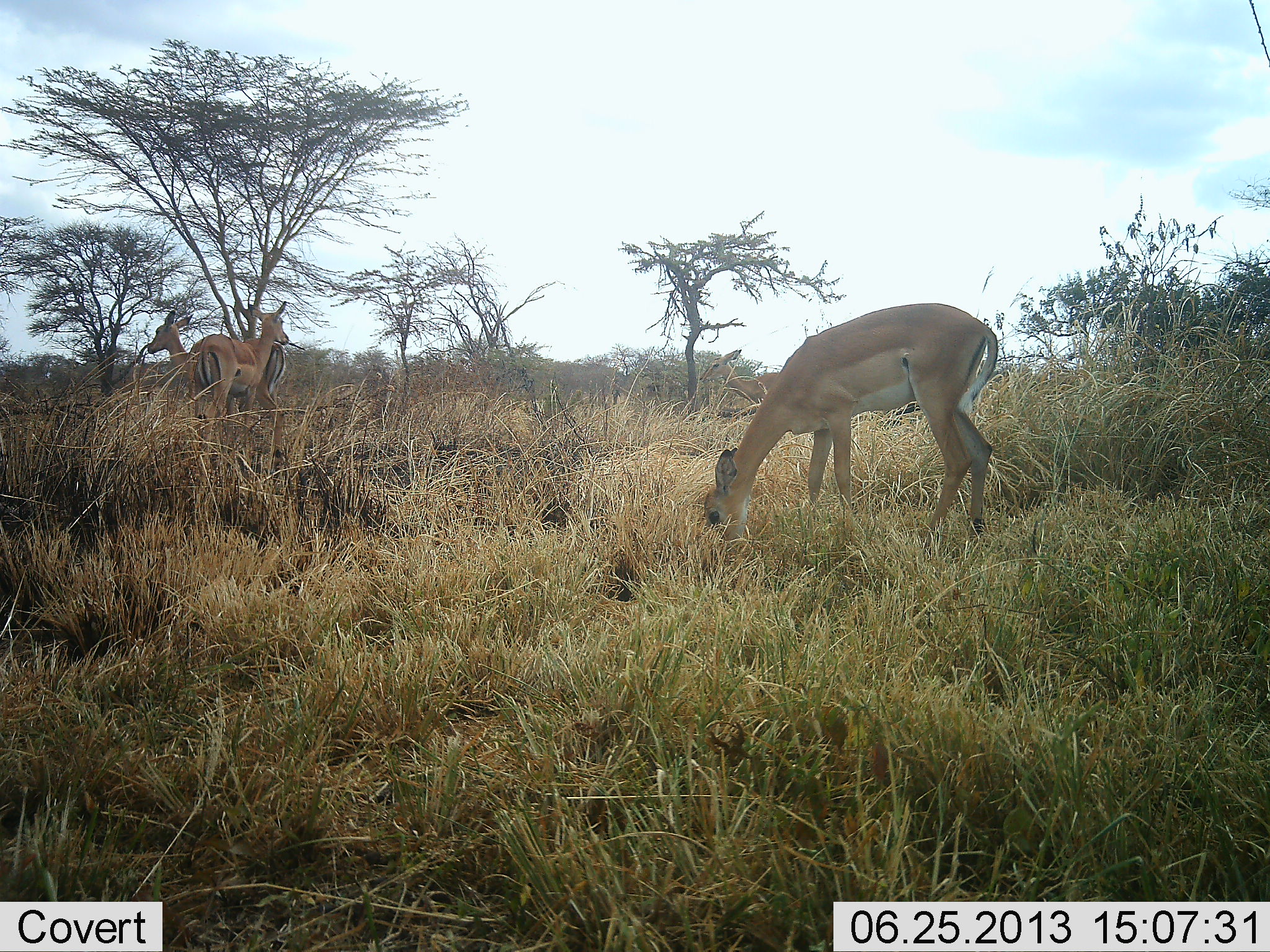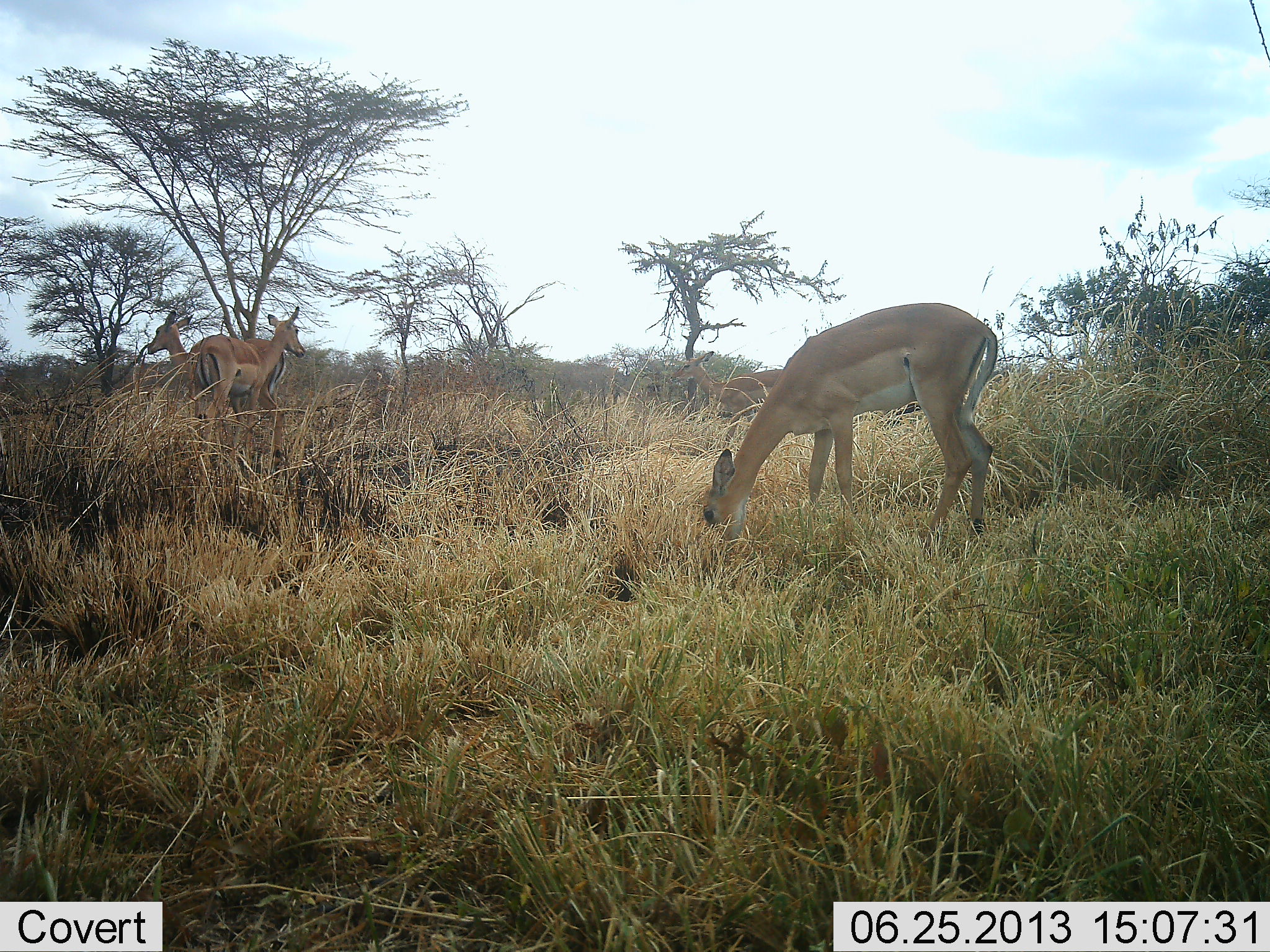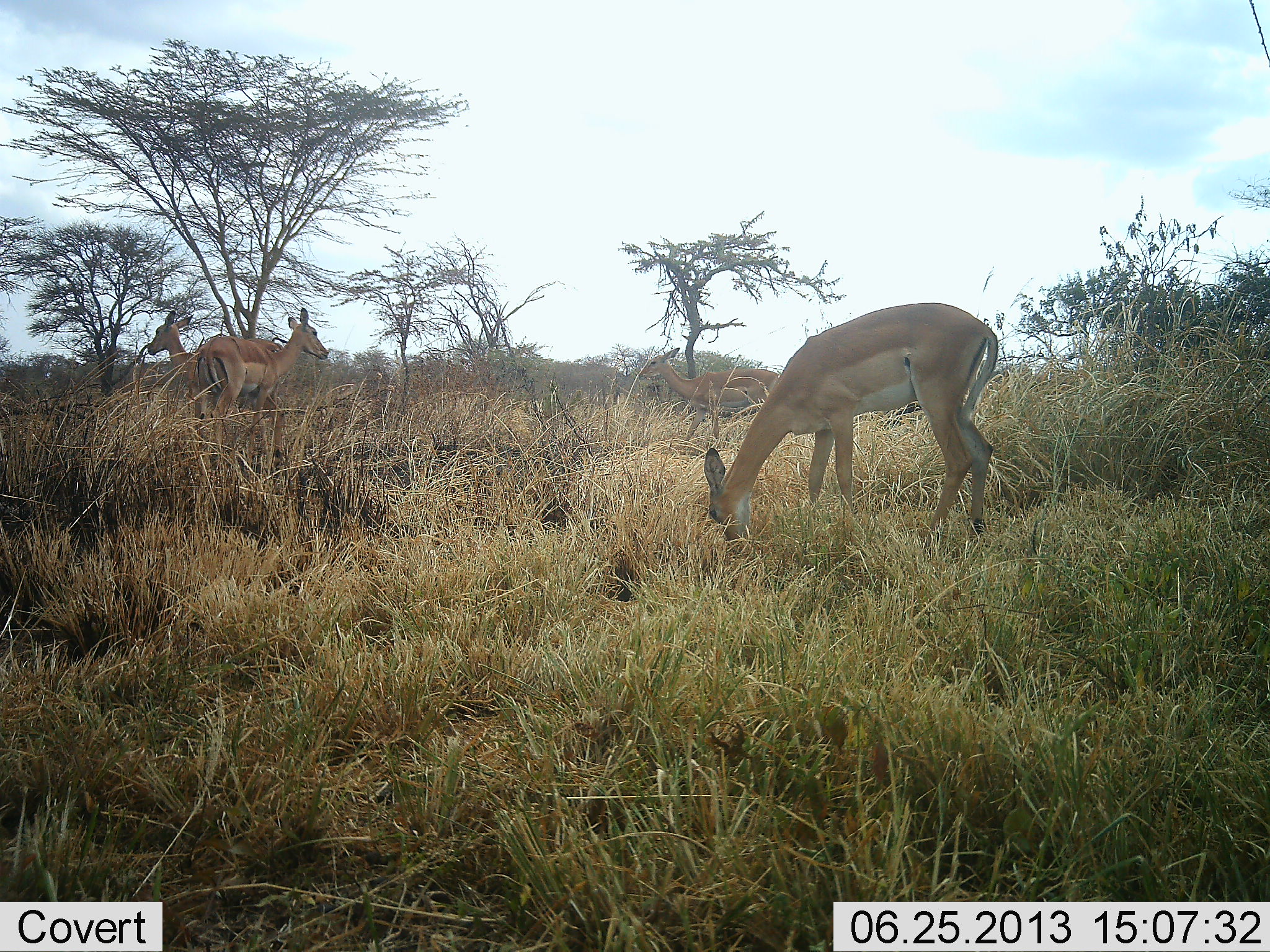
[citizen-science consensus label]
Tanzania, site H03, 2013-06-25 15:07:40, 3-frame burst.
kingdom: Animalia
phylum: Chordata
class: Mammalia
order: Artiodactyla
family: Bovidae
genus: Aepyceros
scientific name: Aepyceros melampus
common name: impala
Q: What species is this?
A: Impala (Aepyceros melampus).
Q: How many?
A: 4.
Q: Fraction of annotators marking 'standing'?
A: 93%.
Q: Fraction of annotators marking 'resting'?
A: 0%.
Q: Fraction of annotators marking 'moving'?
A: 13%.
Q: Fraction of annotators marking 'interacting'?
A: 0%.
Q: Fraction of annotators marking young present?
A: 0%.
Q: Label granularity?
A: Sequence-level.